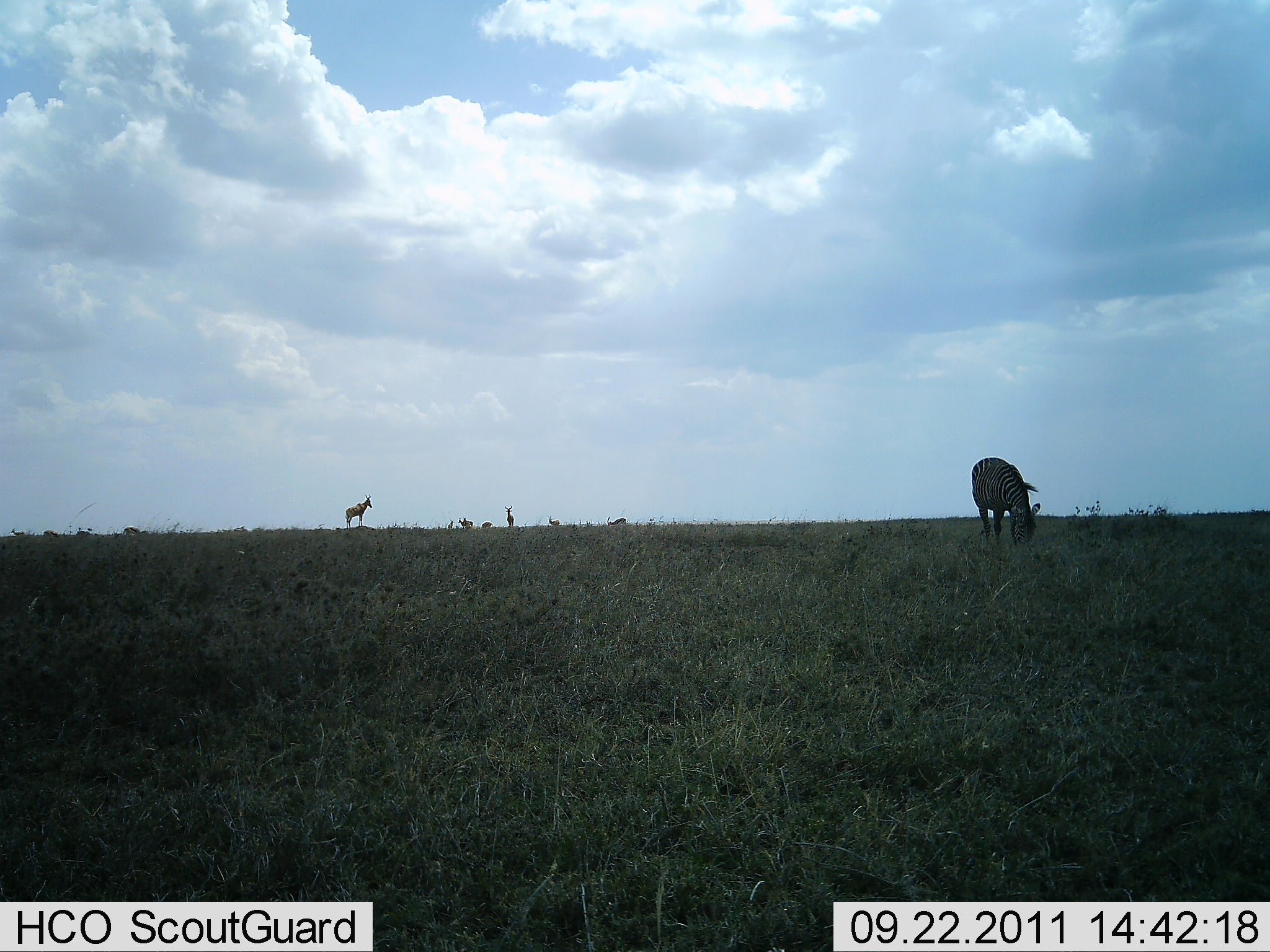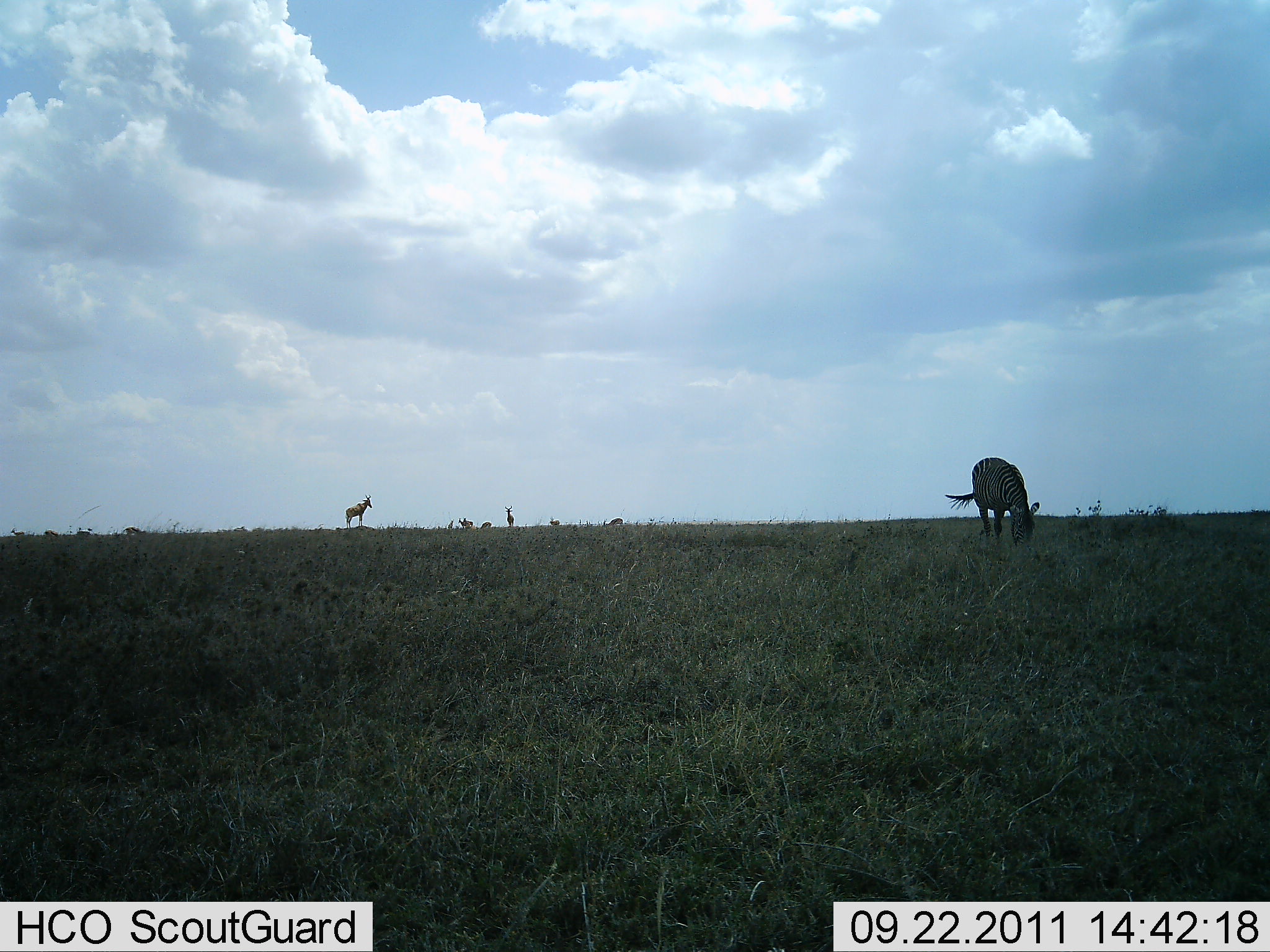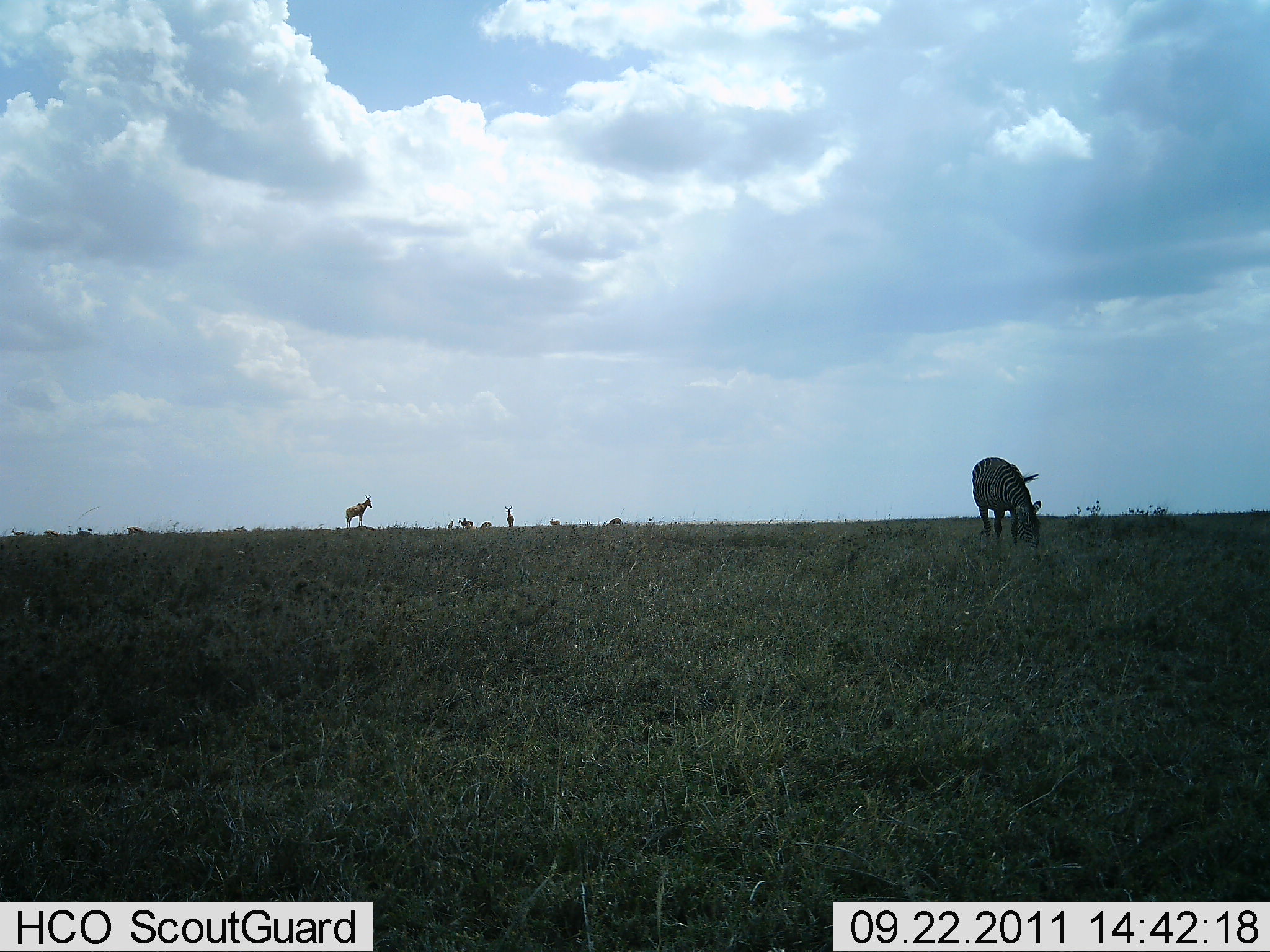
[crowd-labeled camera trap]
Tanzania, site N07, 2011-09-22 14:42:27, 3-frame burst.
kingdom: Animalia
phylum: Chordata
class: Mammalia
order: Artiodactyla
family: Bovidae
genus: Alcelaphus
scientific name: Alcelaphus buselaphus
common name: hartebeest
Hartebeest (Alcelaphus buselaphus), count 2. Behavior (volunteer vote fractions): standing 86%, resting 29%, moving 29%, interacting 0%. Young present (vote fraction): 0%. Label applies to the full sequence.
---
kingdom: Animalia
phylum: Chordata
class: Mammalia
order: Perissodactyla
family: Equidae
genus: Equus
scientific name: Equus quagga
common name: plains zebra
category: zebra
Zebra (plains zebra) (Equus quagga), count 1. Behavior (volunteer vote fractions): standing 29%, resting 0%, moving 0%, interacting 0%. Young present (vote fraction): 0%. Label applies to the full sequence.